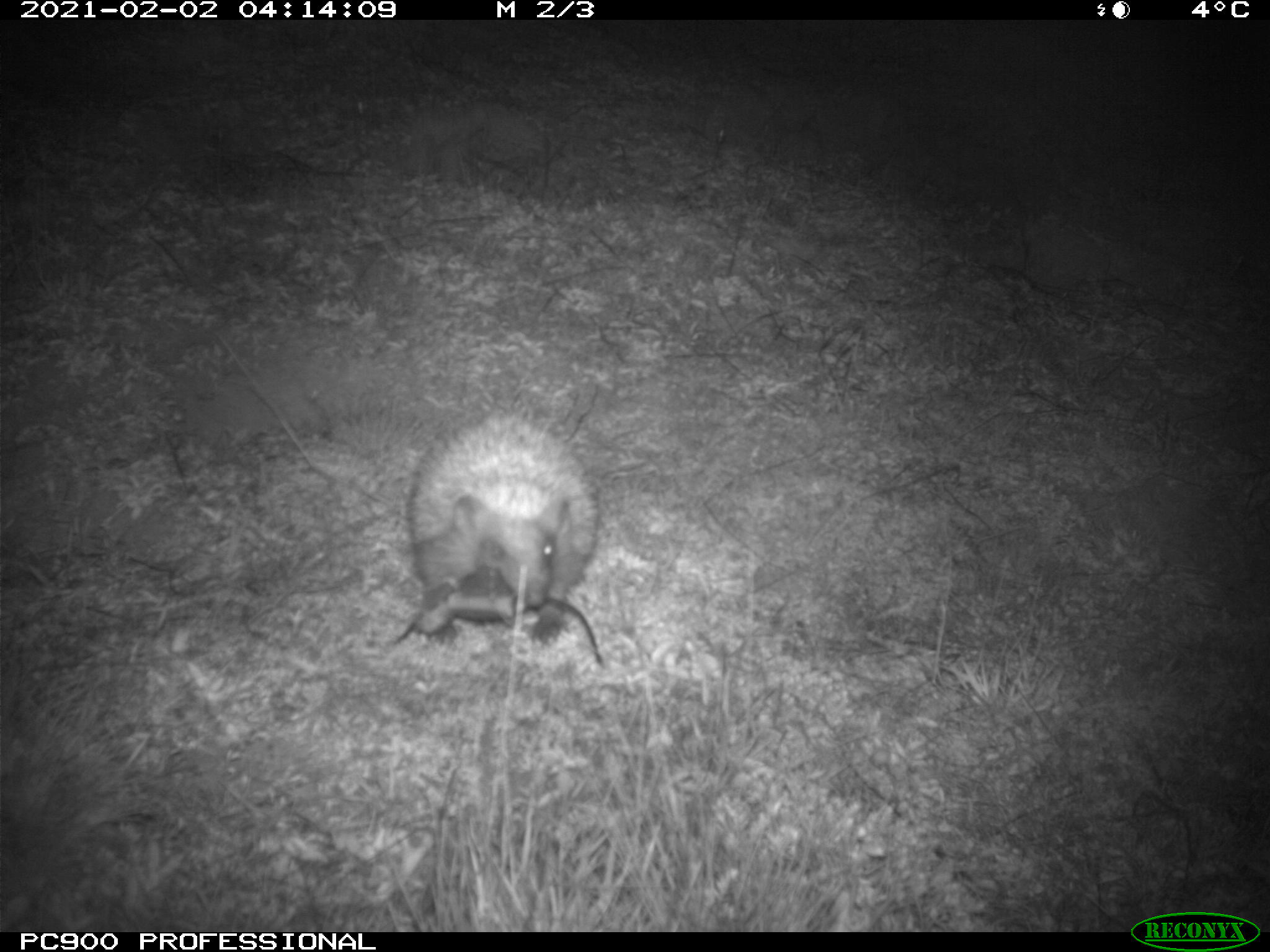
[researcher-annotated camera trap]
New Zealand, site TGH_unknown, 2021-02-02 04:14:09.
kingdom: Animalia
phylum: Chordata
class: Mammalia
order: Eulipotyphla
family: Erinaceidae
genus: Erinaceus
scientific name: Erinaceus europaeus europaeus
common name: european hedgehog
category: hedgehog